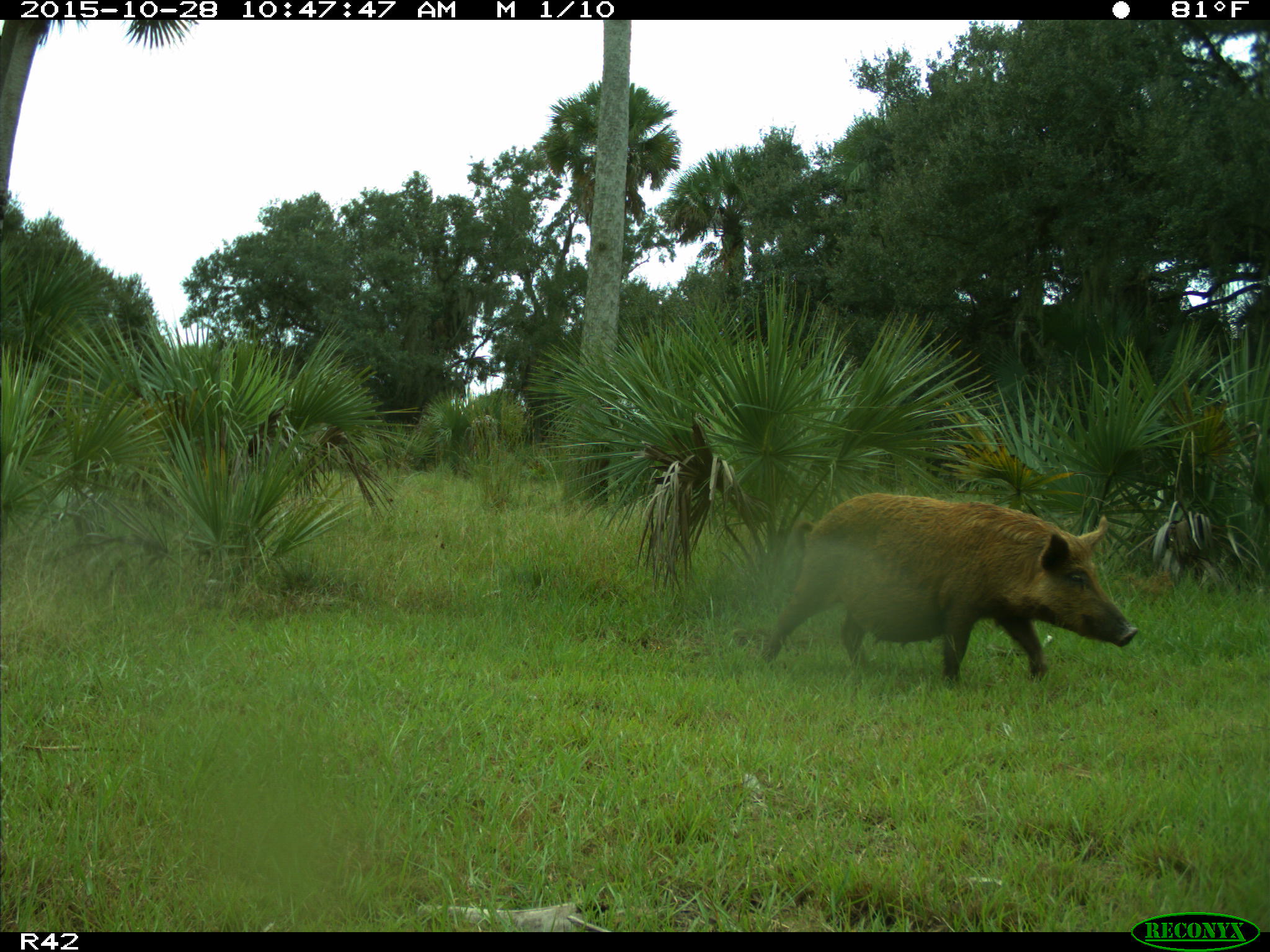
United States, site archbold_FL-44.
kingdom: Animalia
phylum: Chordata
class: Mammalia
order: Artiodactyla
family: Suidae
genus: Sus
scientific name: Sus scrofa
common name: wild boar